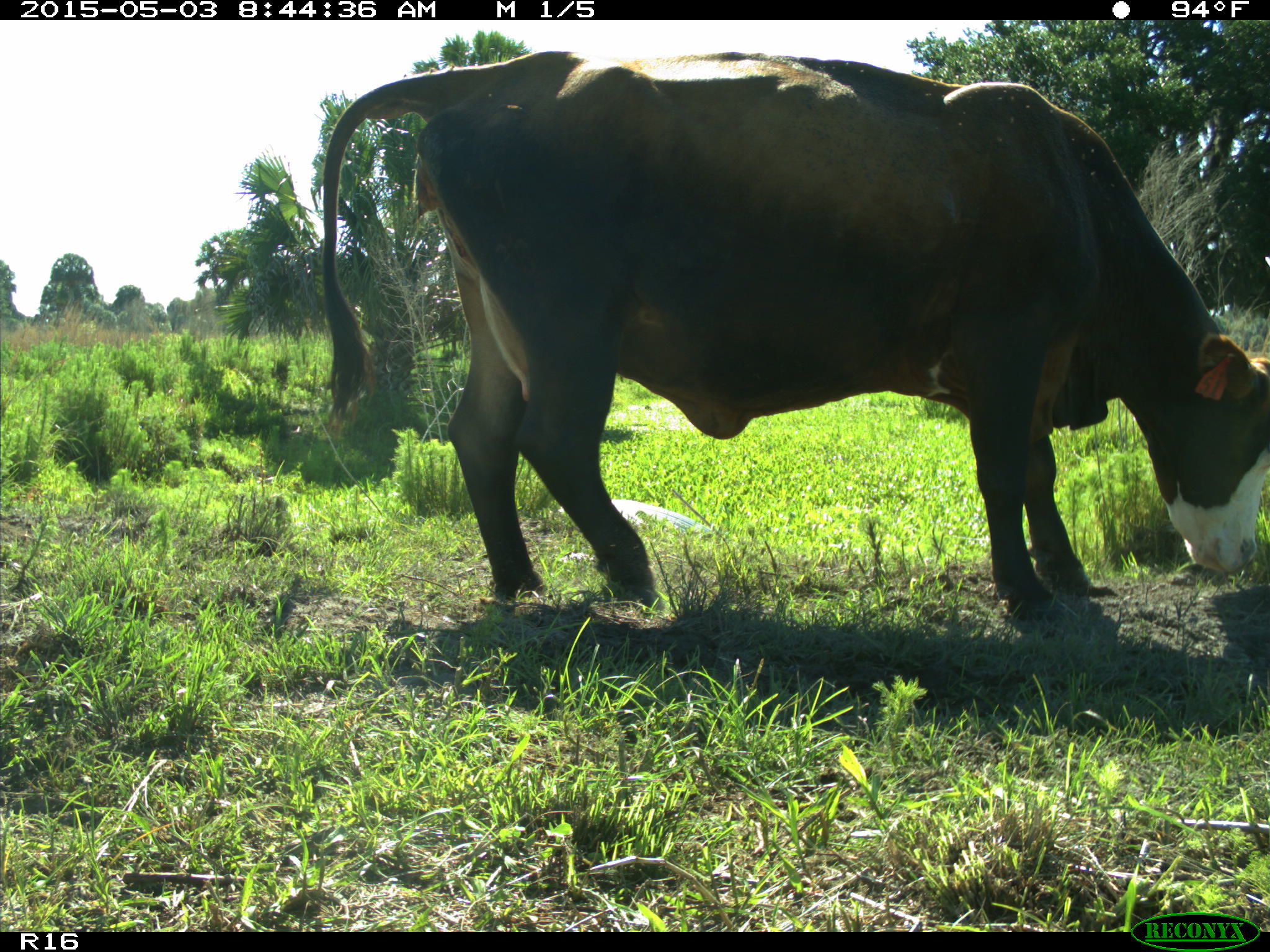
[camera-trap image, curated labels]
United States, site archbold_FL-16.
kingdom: Animalia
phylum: Chordata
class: Mammalia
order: Artiodactyla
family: Bovidae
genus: Bos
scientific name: Bos taurus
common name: domestic cow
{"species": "Bos taurus (domestic cow)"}